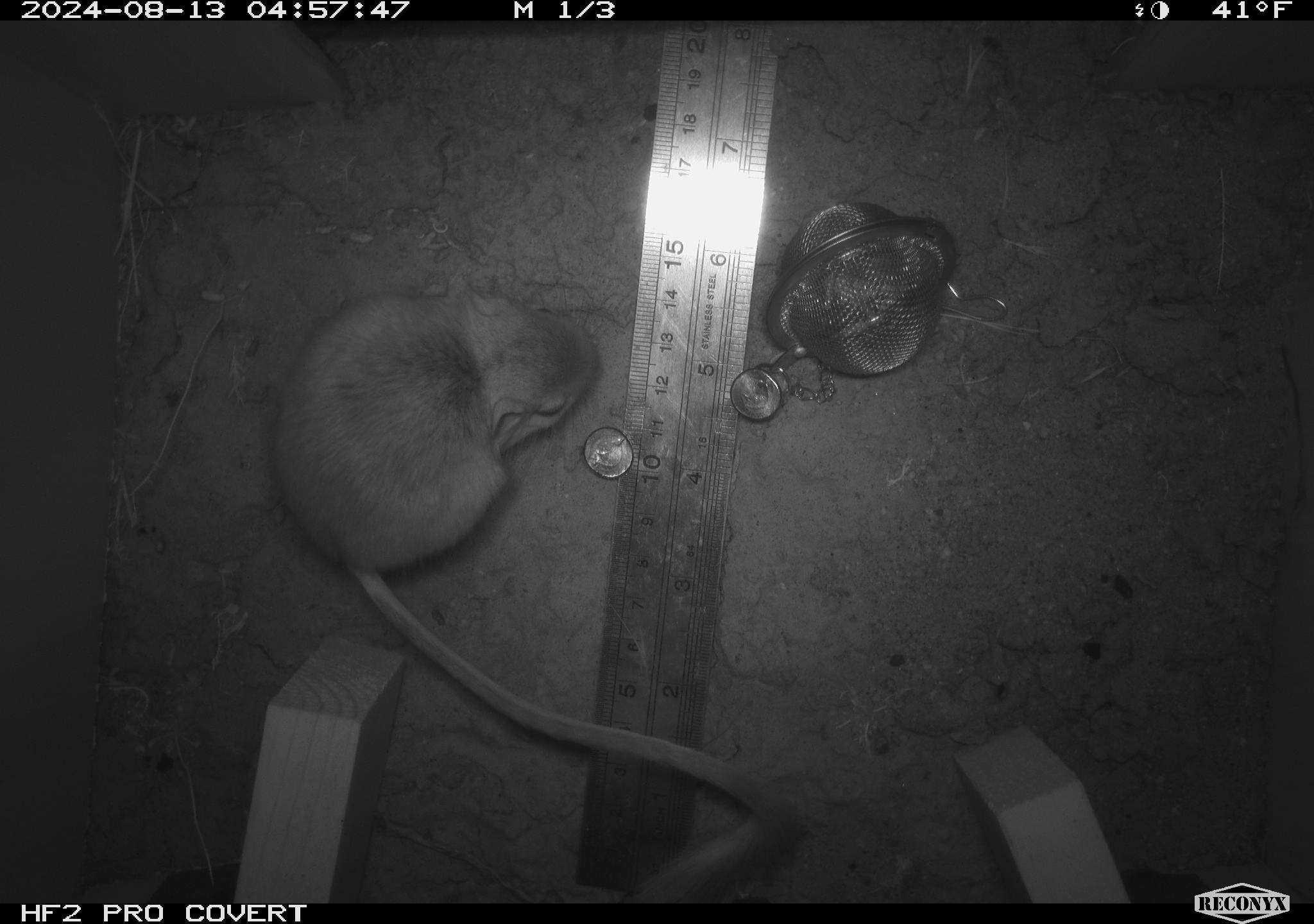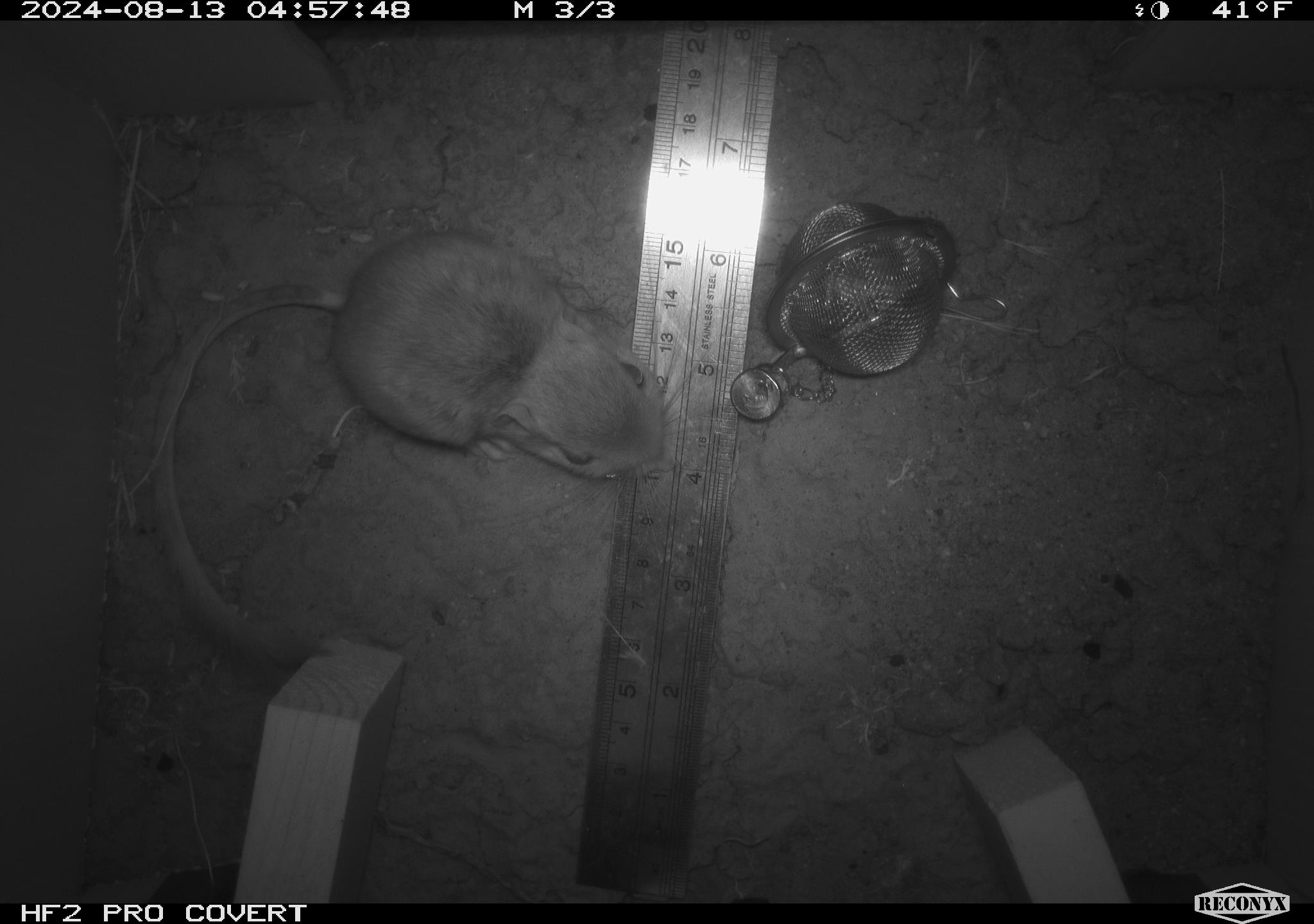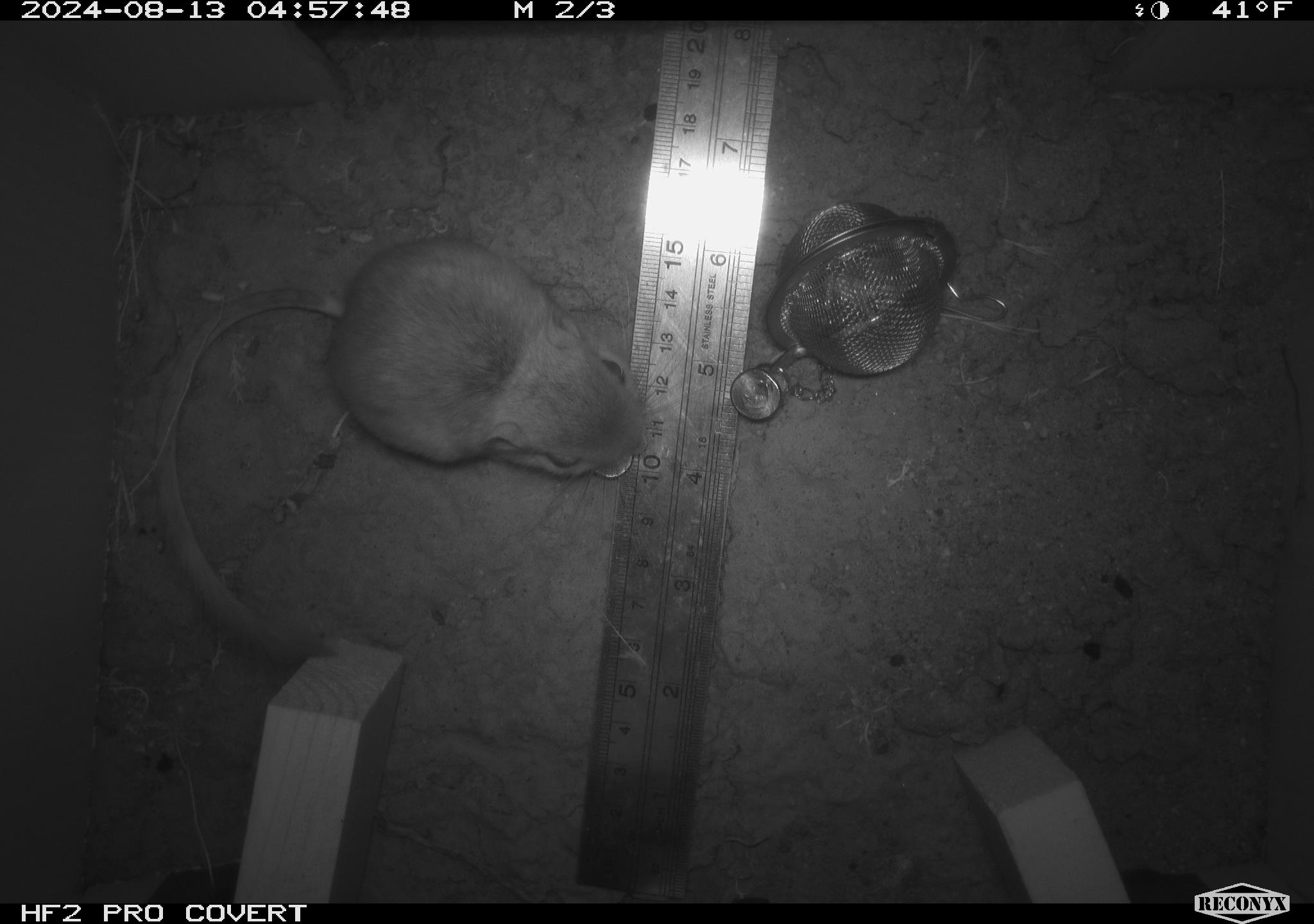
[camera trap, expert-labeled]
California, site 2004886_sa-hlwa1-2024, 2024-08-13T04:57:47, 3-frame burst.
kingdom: Animalia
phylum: Chordata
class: Mammalia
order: Rodentia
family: Heteromyidae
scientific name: Heteromyidae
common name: kangaroo rats and pocket mice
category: heteromyidae family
Heteromyidae family (kangaroo rats and pocket mice) (Heteromyidae).